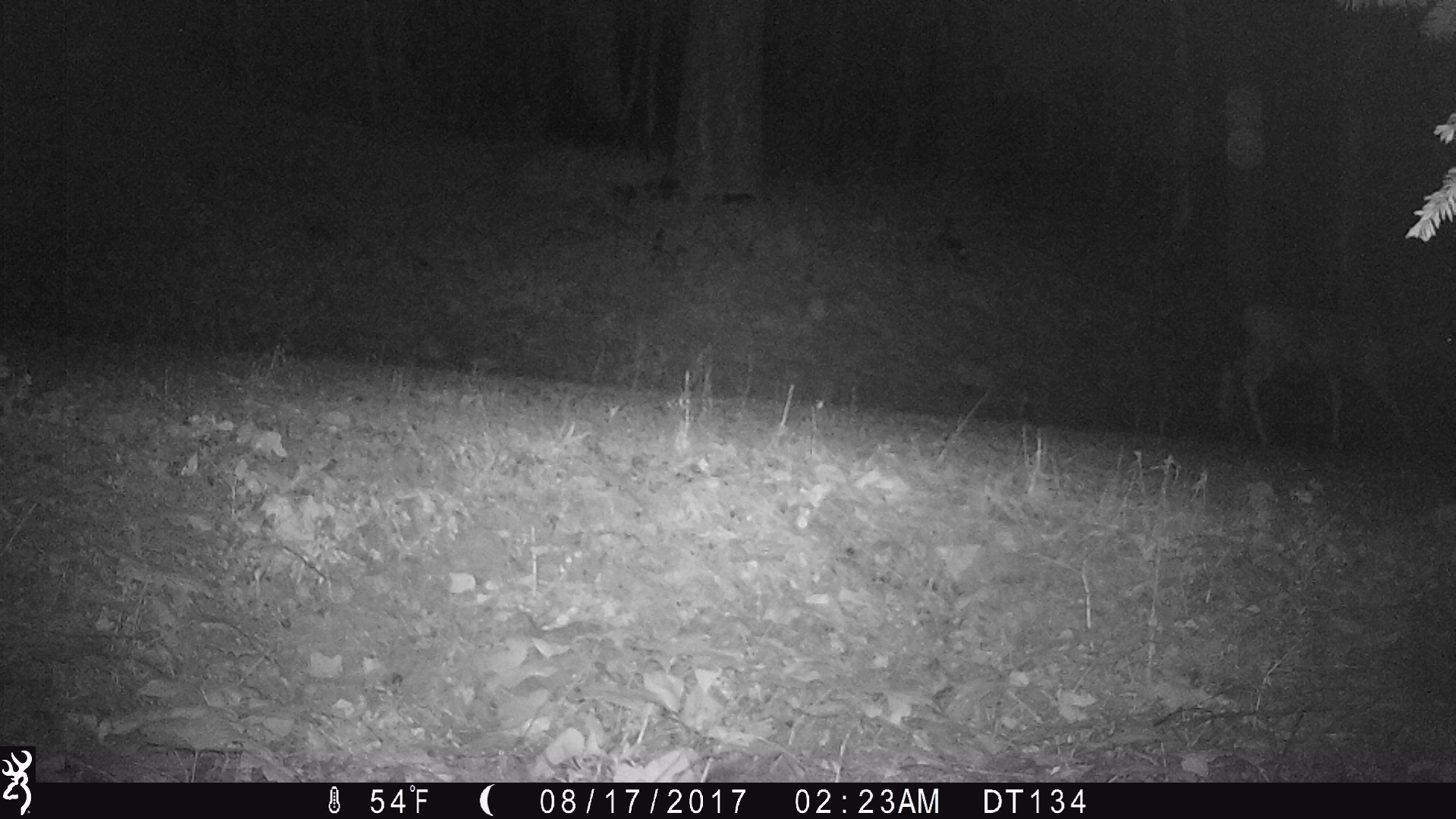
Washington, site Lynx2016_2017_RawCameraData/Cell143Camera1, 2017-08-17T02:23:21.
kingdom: Animalia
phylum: Chordata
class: Mammalia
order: Artiodactyla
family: Cervidae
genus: Odocoileus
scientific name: Odocoileus hemionus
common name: mule deer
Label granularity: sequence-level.